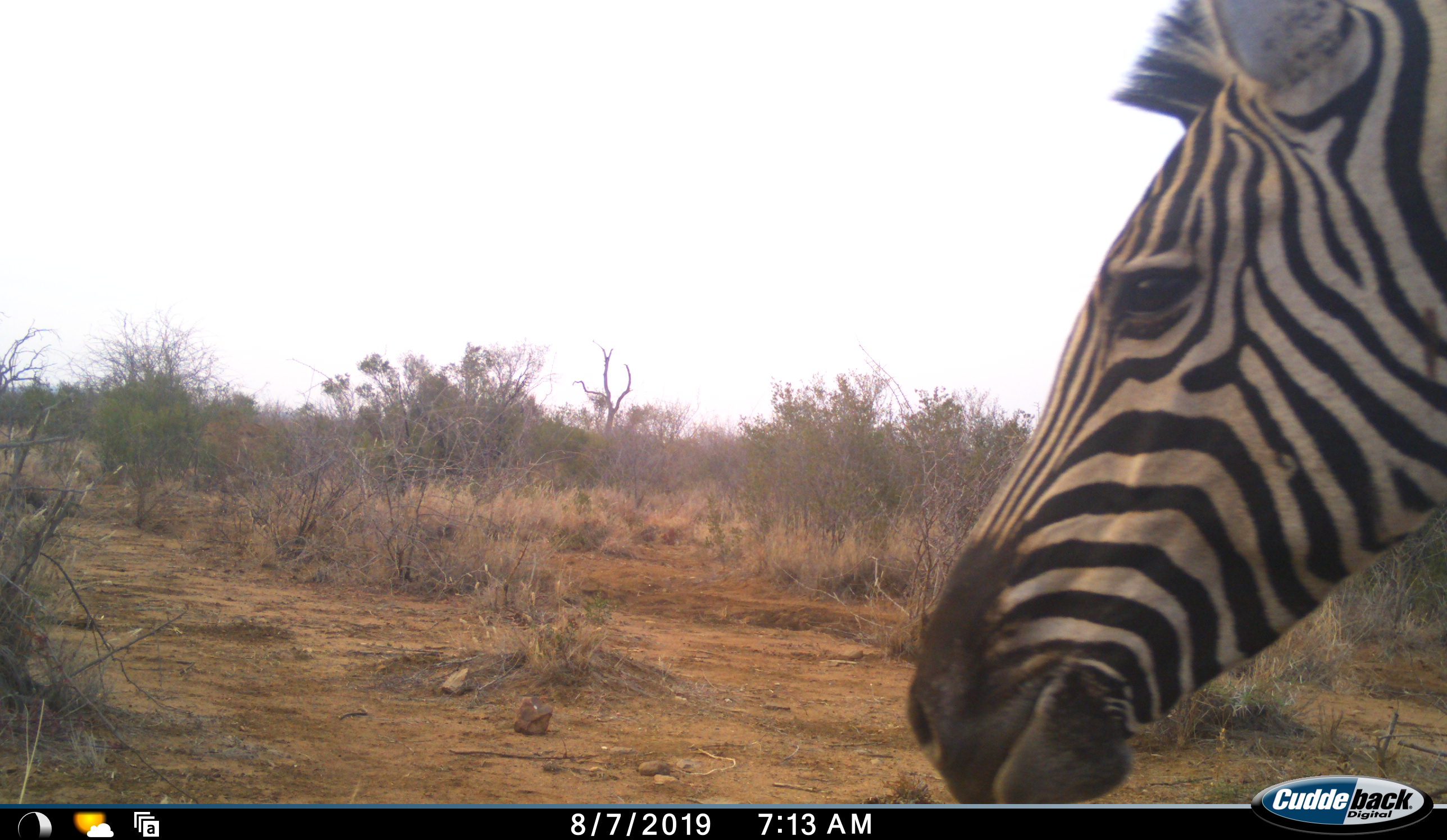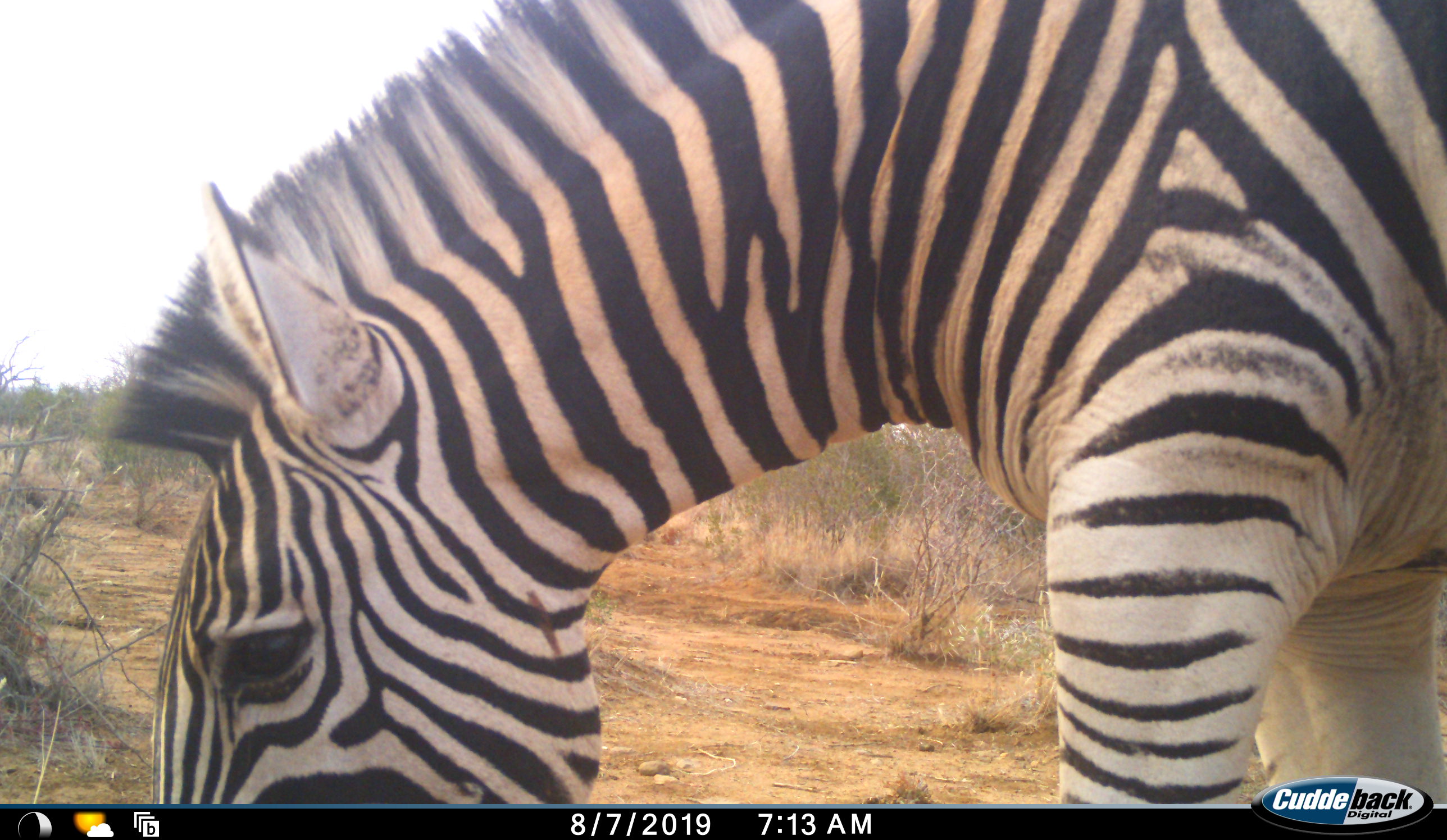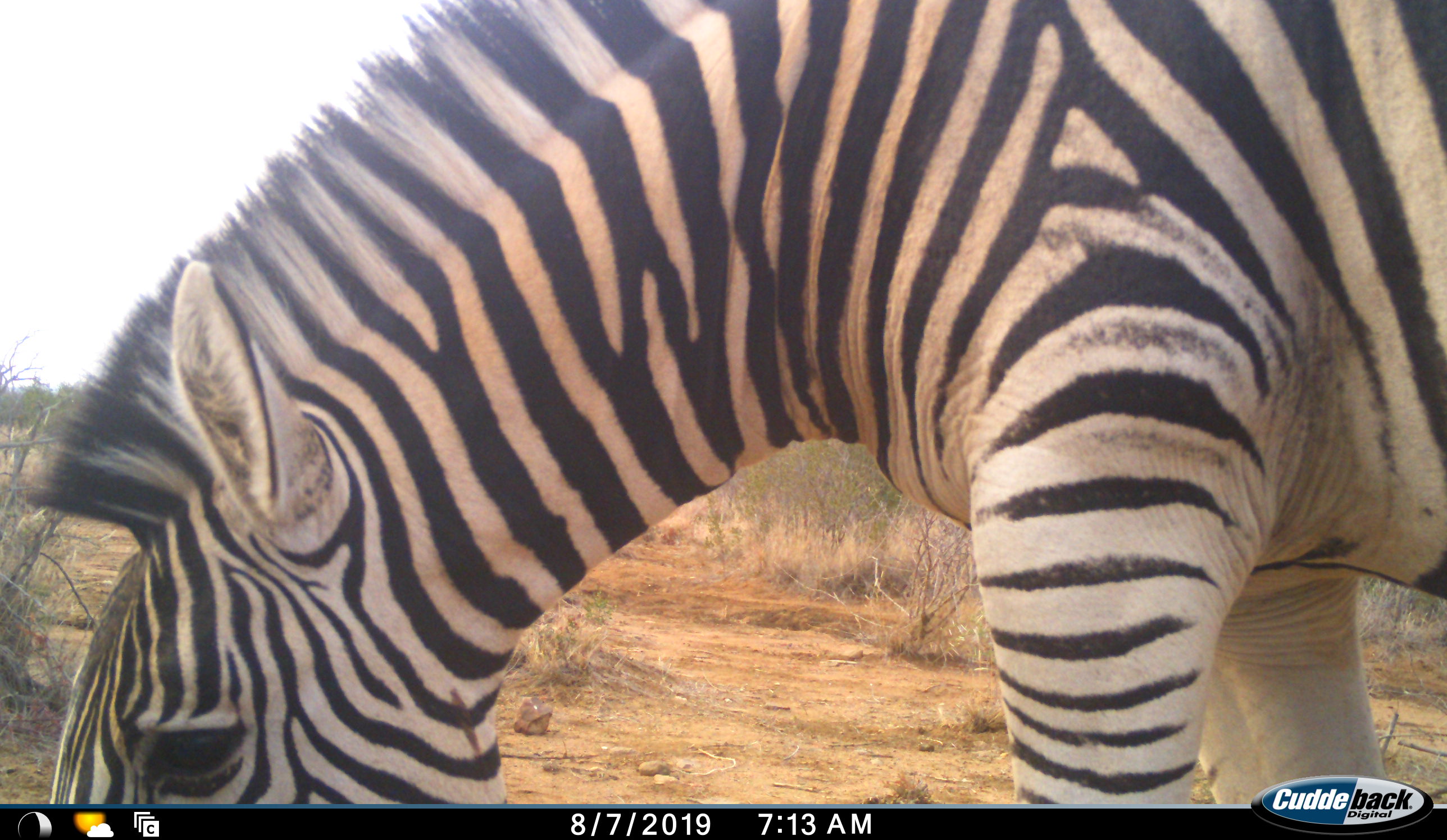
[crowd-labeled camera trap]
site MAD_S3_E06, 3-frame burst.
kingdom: Animalia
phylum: Chordata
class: Mammalia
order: Perissodactyla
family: Equidae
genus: Equus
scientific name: Equus quagga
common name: plains zebra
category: zebraplains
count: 1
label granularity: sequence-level